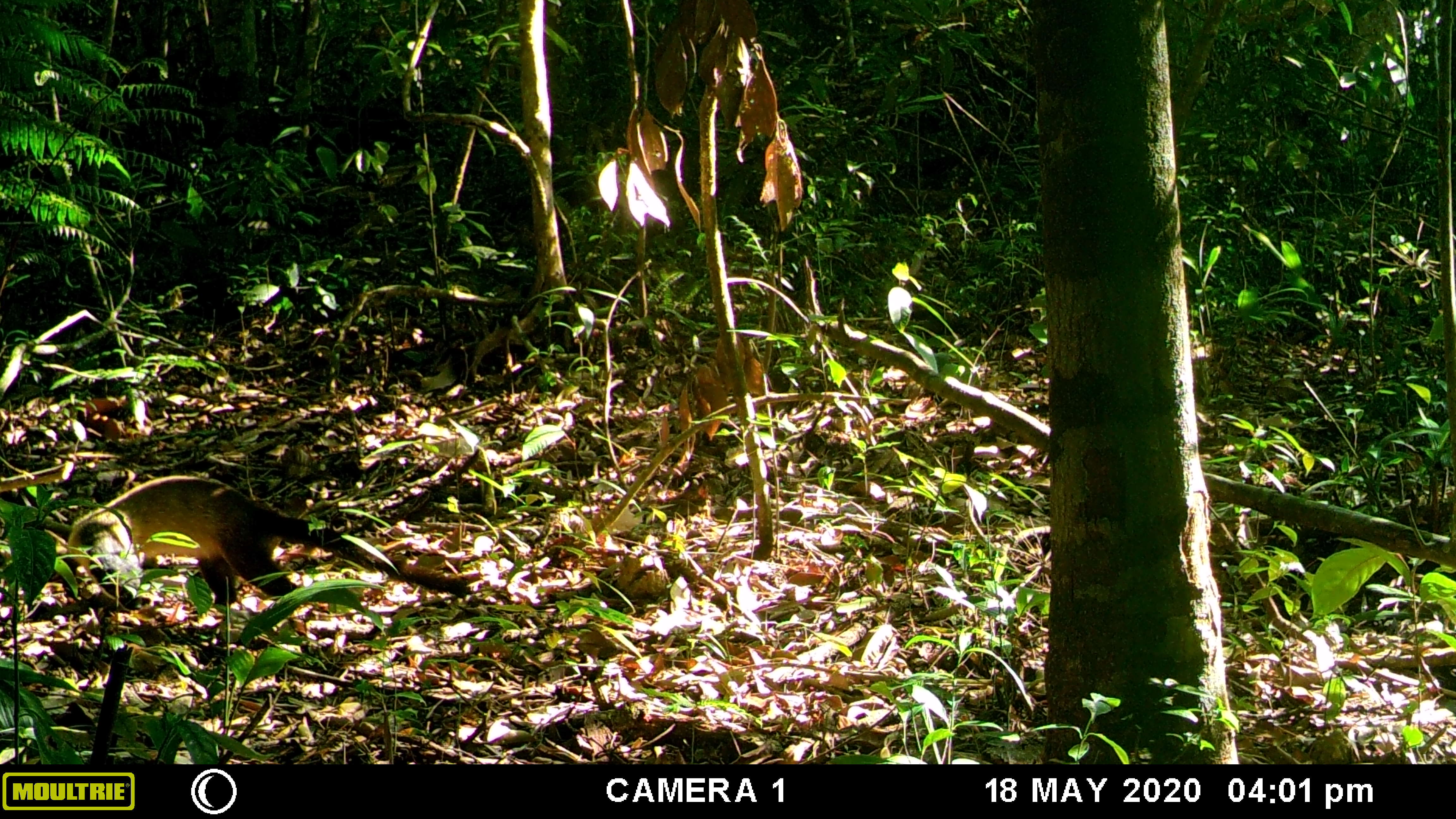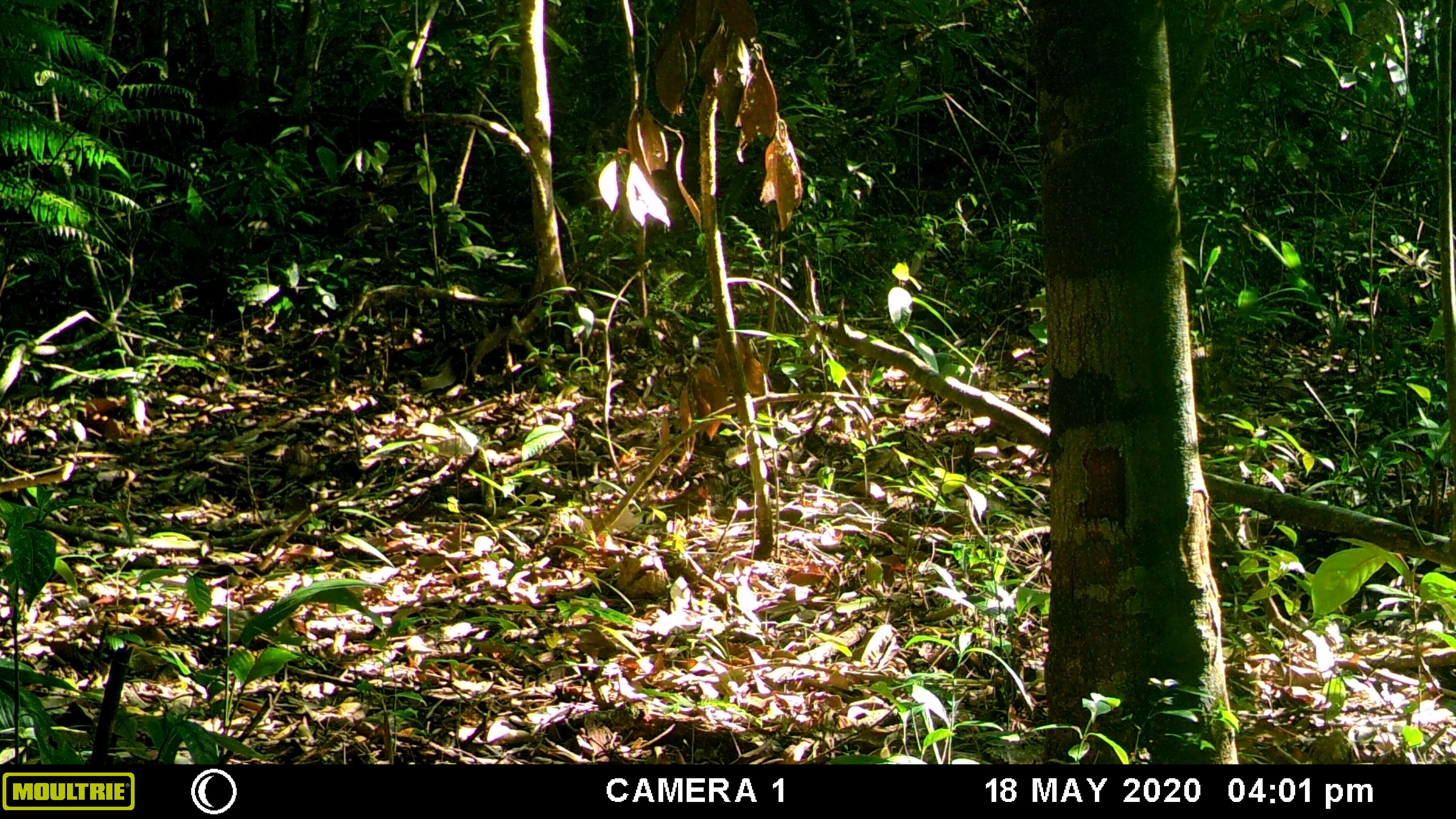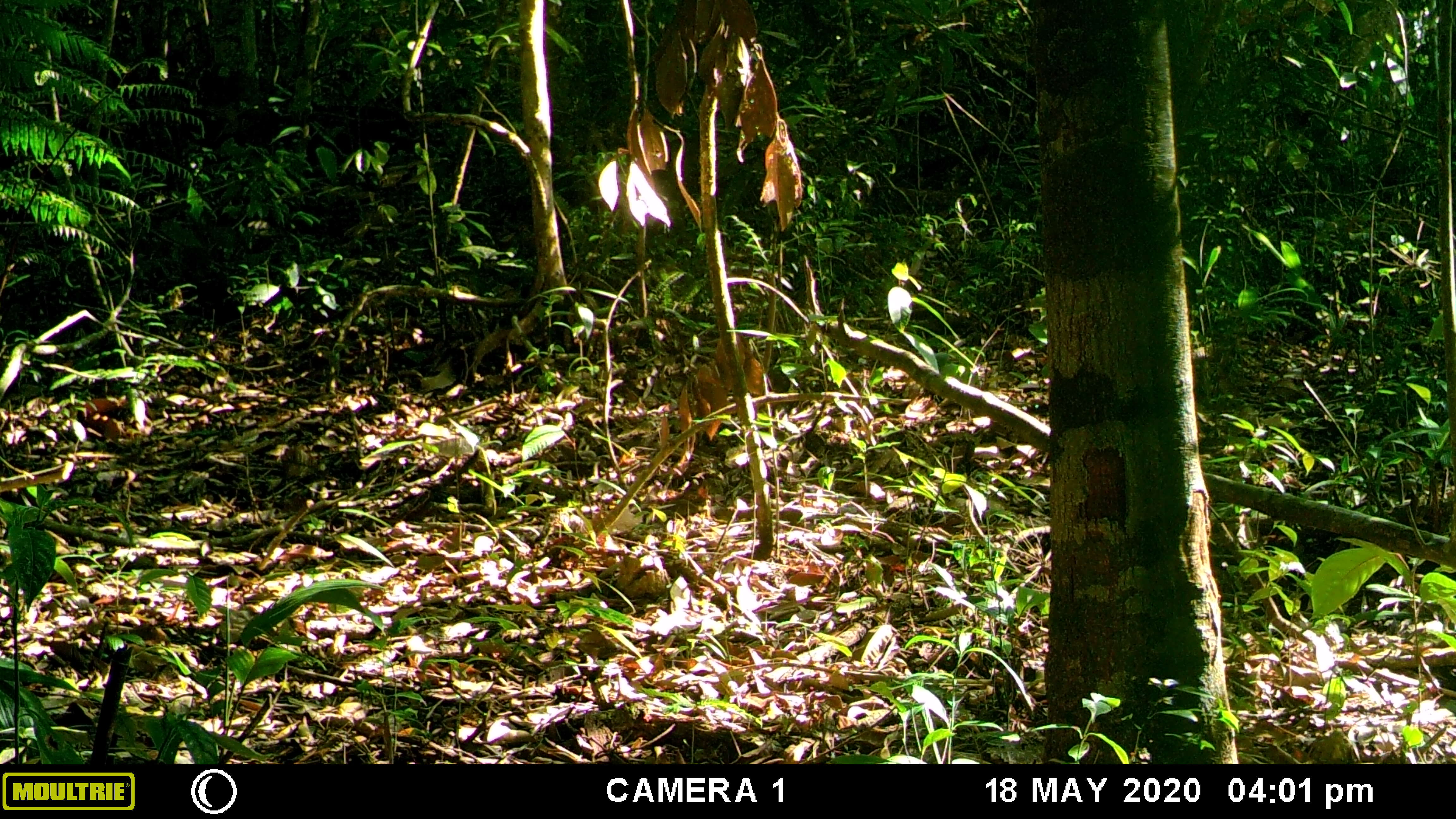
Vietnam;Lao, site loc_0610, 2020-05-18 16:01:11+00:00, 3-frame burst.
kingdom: Animalia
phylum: Chordata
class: Mammalia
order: Carnivora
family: Mustelidae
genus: Martes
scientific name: Martes flavigula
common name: yellow-throated marten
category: yellow throated marten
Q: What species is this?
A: Yellow throated marten (yellow-throated marten) (Martes flavigula).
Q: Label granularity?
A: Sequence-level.